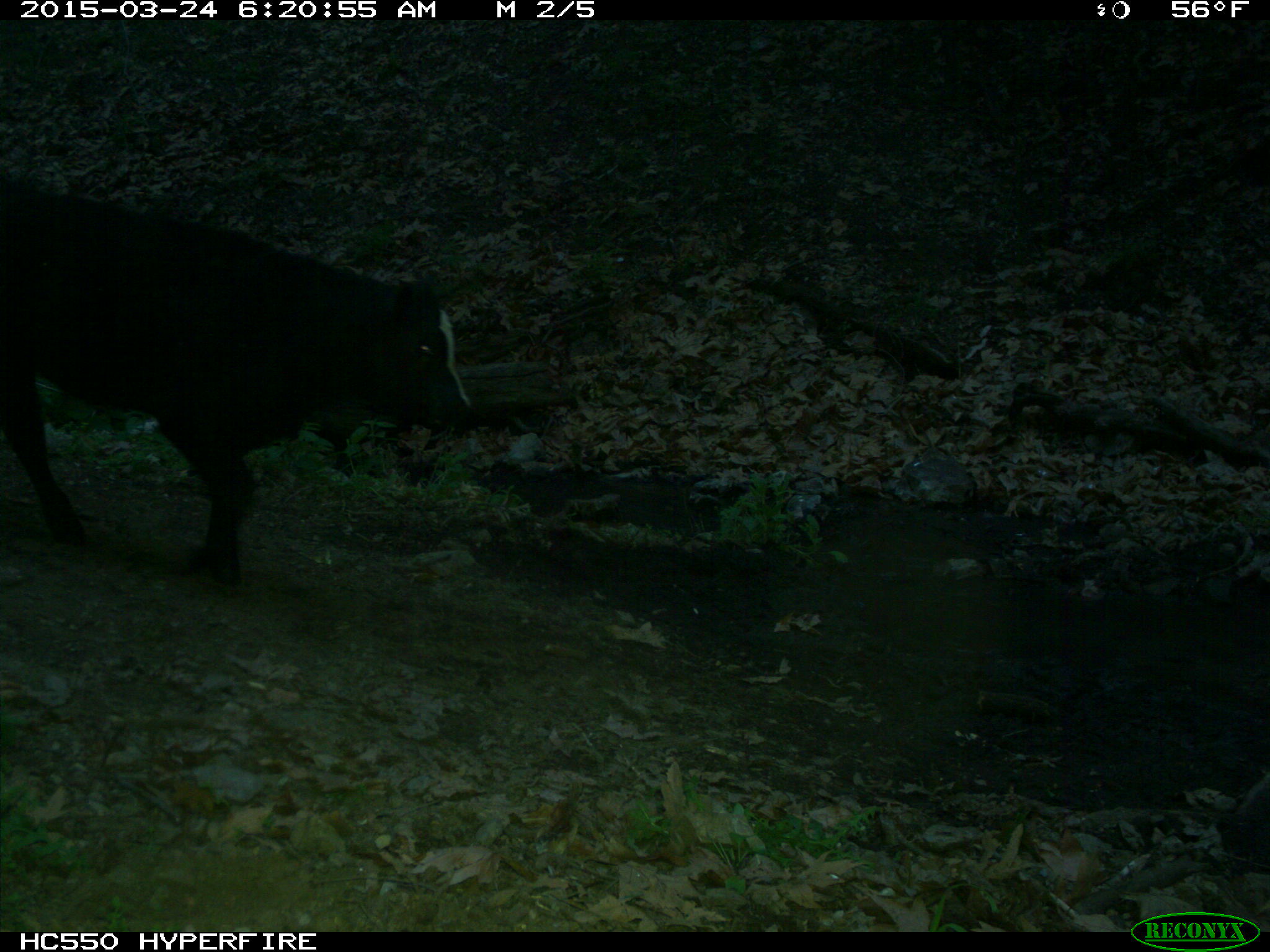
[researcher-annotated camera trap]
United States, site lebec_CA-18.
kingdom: Animalia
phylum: Chordata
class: Mammalia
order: Artiodactyla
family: Bovidae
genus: Bos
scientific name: Bos taurus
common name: domestic cow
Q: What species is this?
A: Bos taurus (domestic cow).